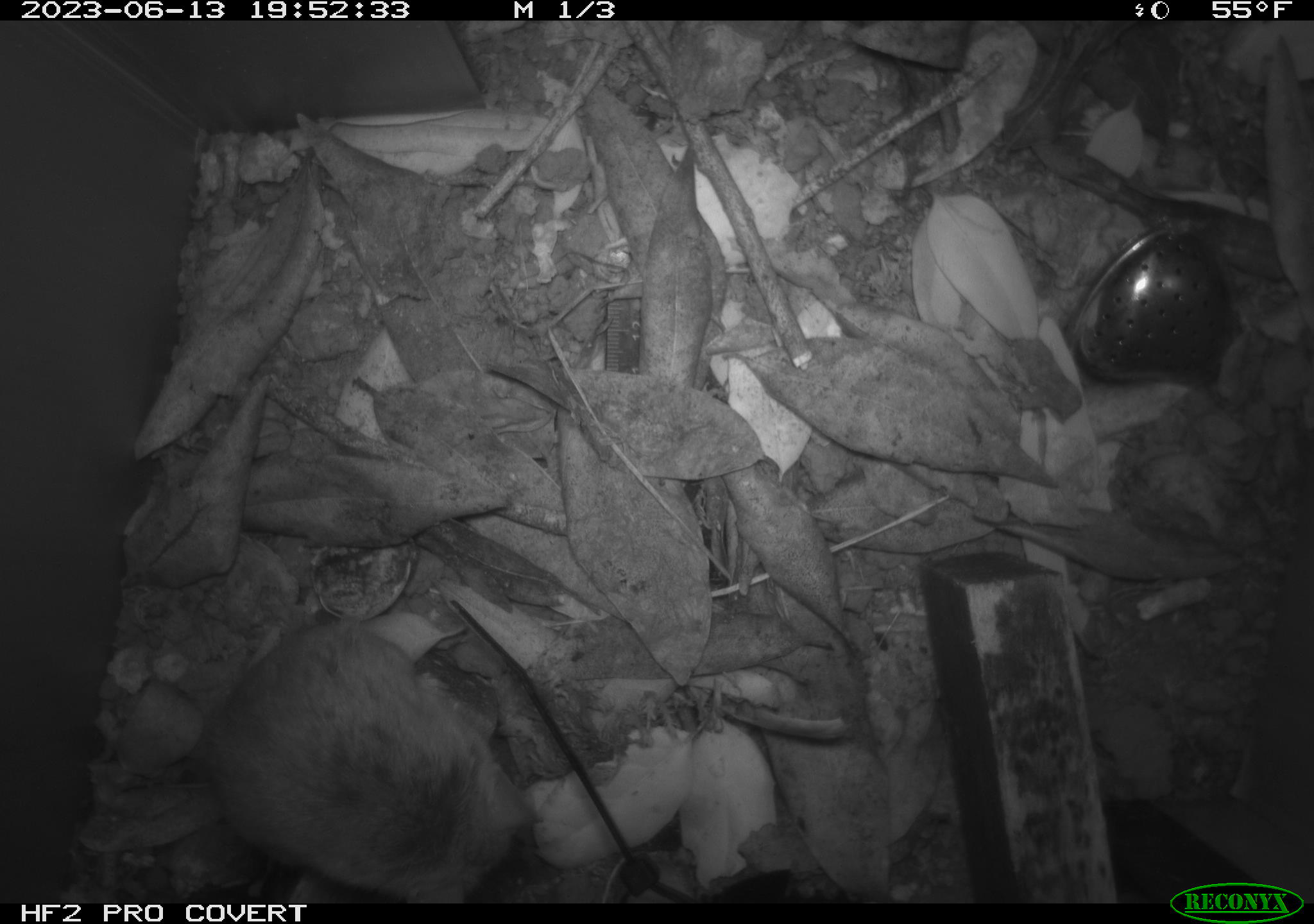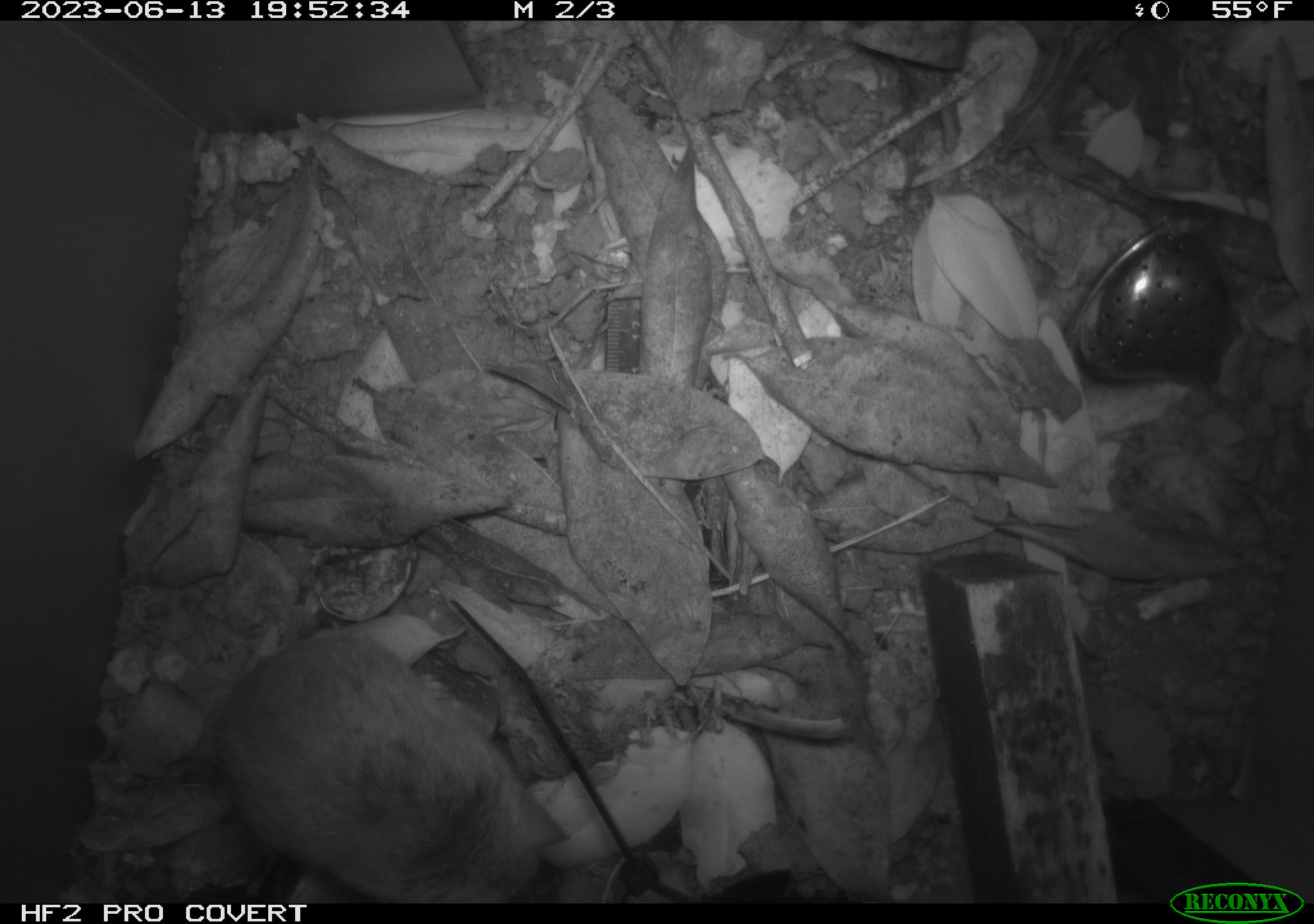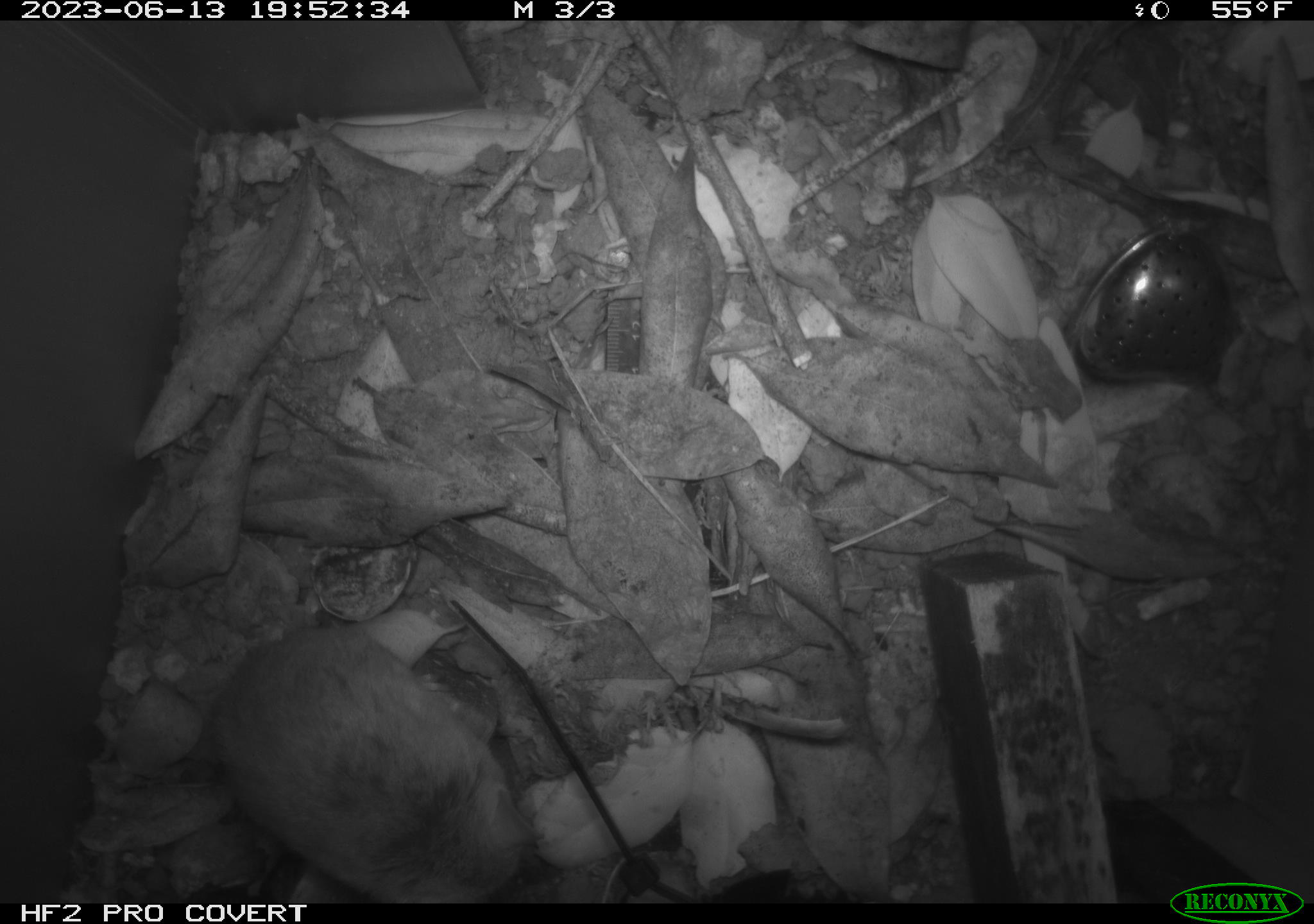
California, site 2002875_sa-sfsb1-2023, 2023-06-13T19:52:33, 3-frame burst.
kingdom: Animalia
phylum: Chordata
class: Mammalia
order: Rodentia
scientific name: Rodentia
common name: mouse species